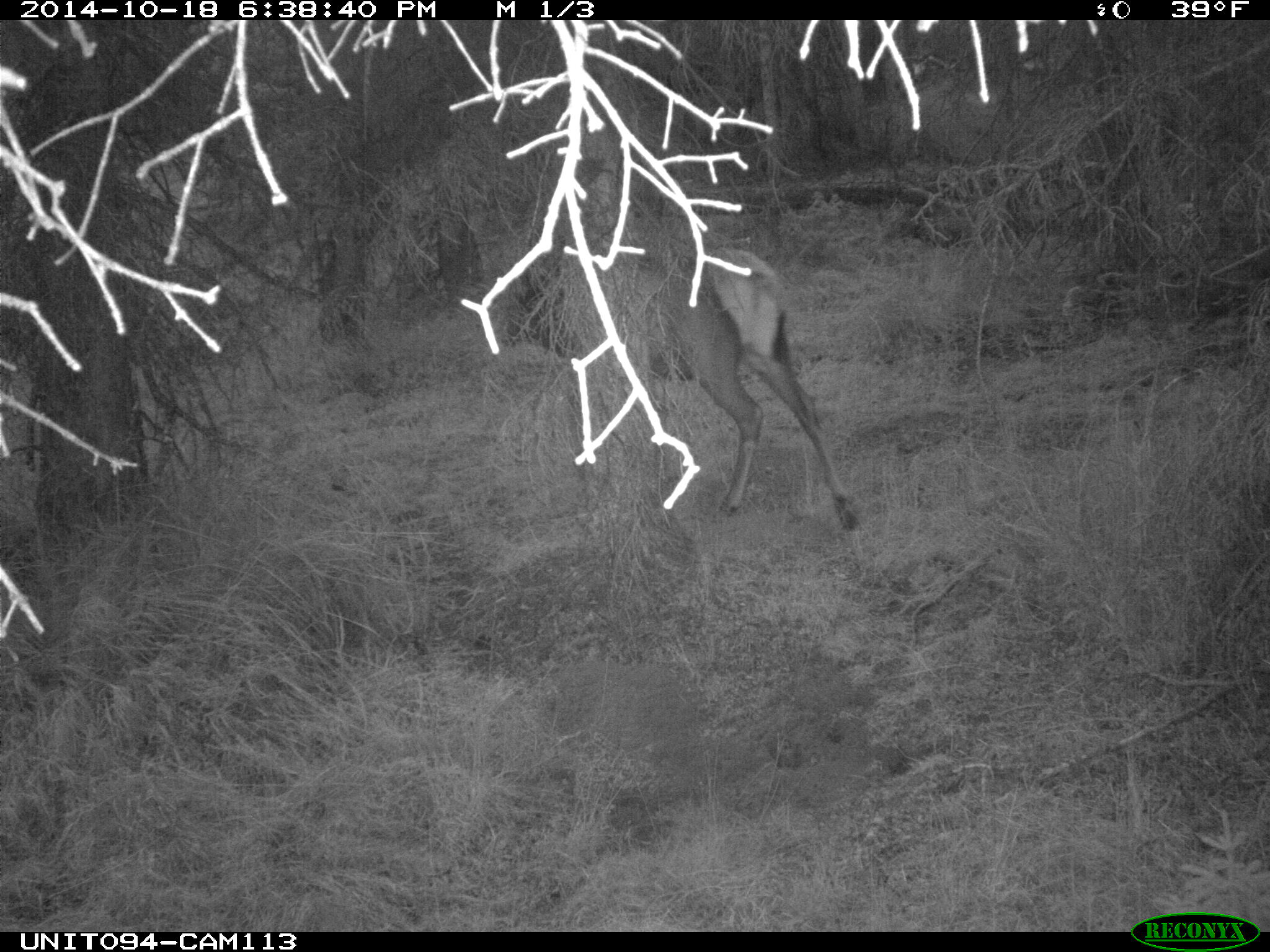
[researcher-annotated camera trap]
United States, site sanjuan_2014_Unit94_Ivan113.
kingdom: Animalia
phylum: Chordata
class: Mammalia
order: Artiodactyla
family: Cervidae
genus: Cervus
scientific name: Cervus elaphus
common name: red deer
Cervus elaphus (red deer).